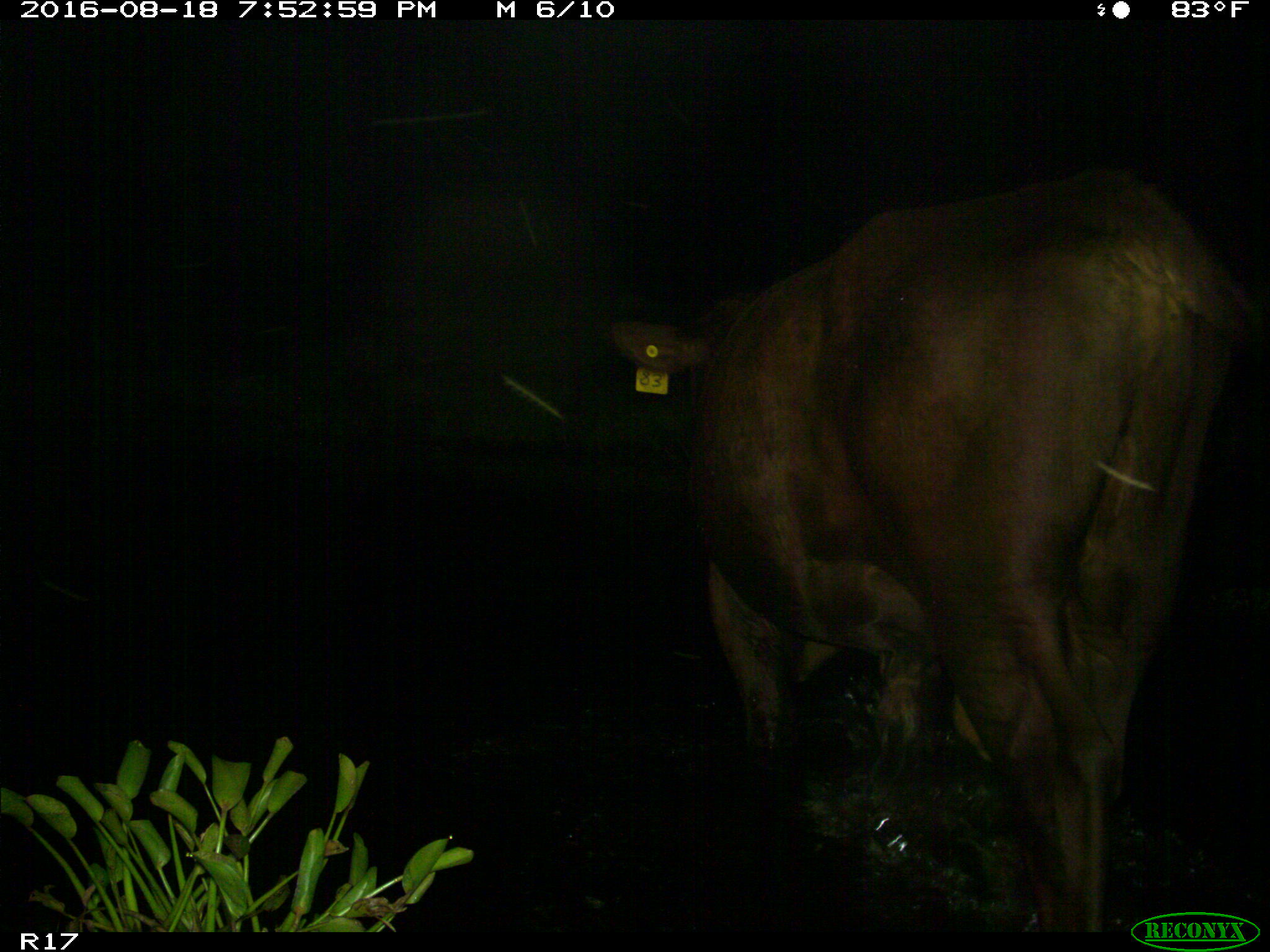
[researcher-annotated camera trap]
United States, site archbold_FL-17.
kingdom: Animalia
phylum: Chordata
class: Mammalia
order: Artiodactyla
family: Bovidae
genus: Bos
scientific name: Bos taurus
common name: domestic cow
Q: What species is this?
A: Bos taurus (domestic cow).